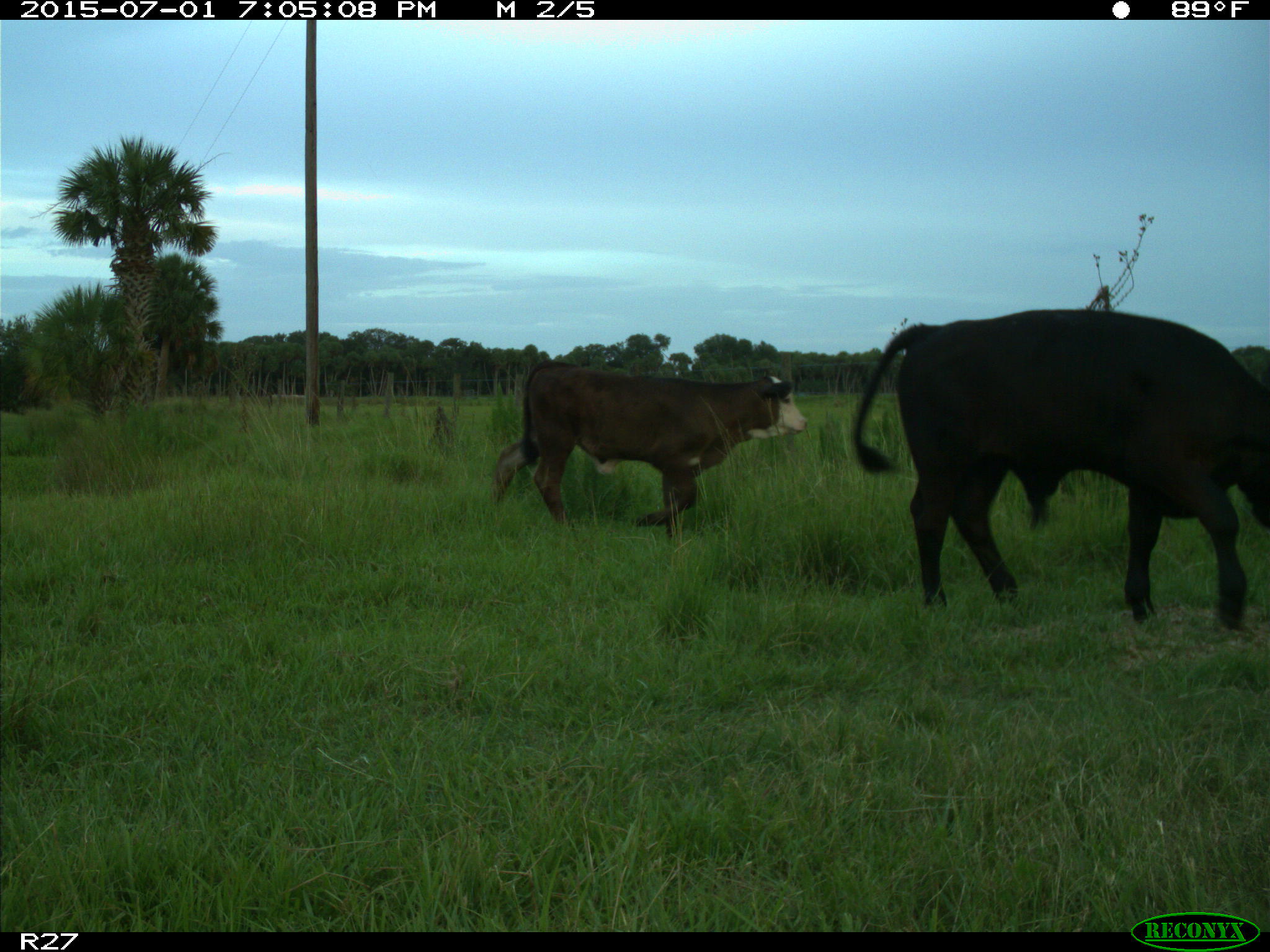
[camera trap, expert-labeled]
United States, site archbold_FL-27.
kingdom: Animalia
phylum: Chordata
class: Mammalia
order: Artiodactyla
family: Bovidae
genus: Bos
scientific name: Bos taurus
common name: domestic cow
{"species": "Bos taurus (domestic cow)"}